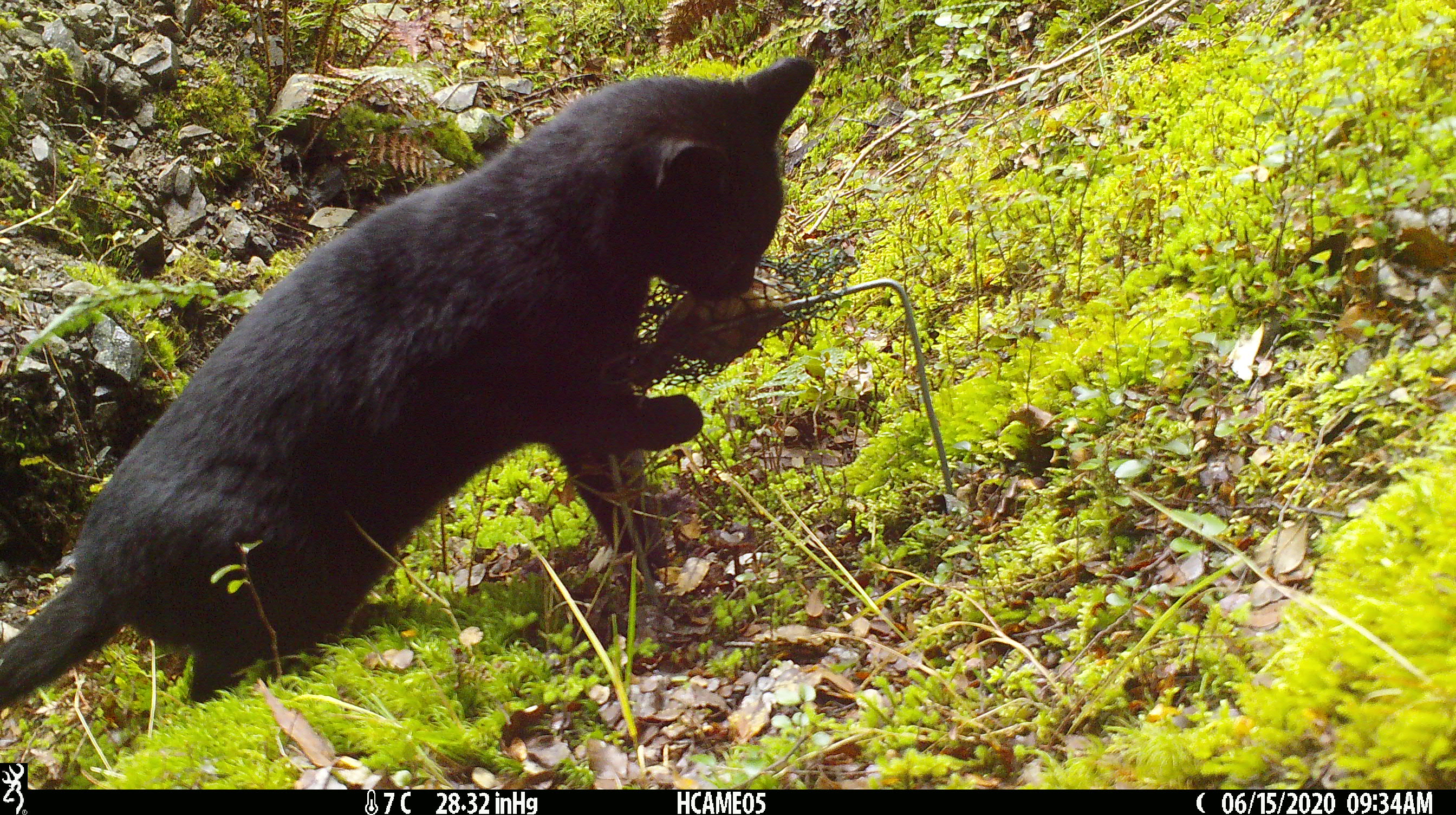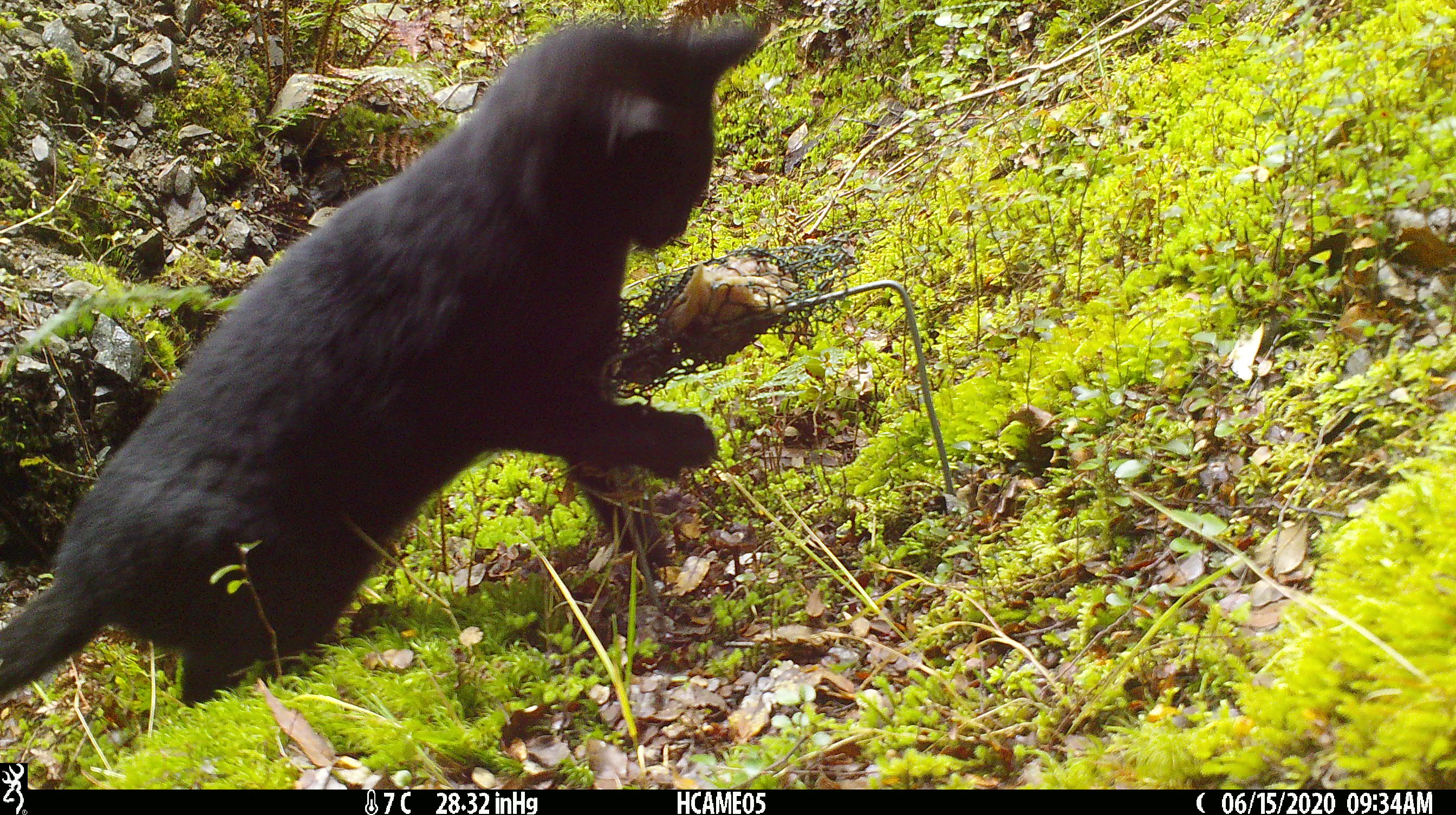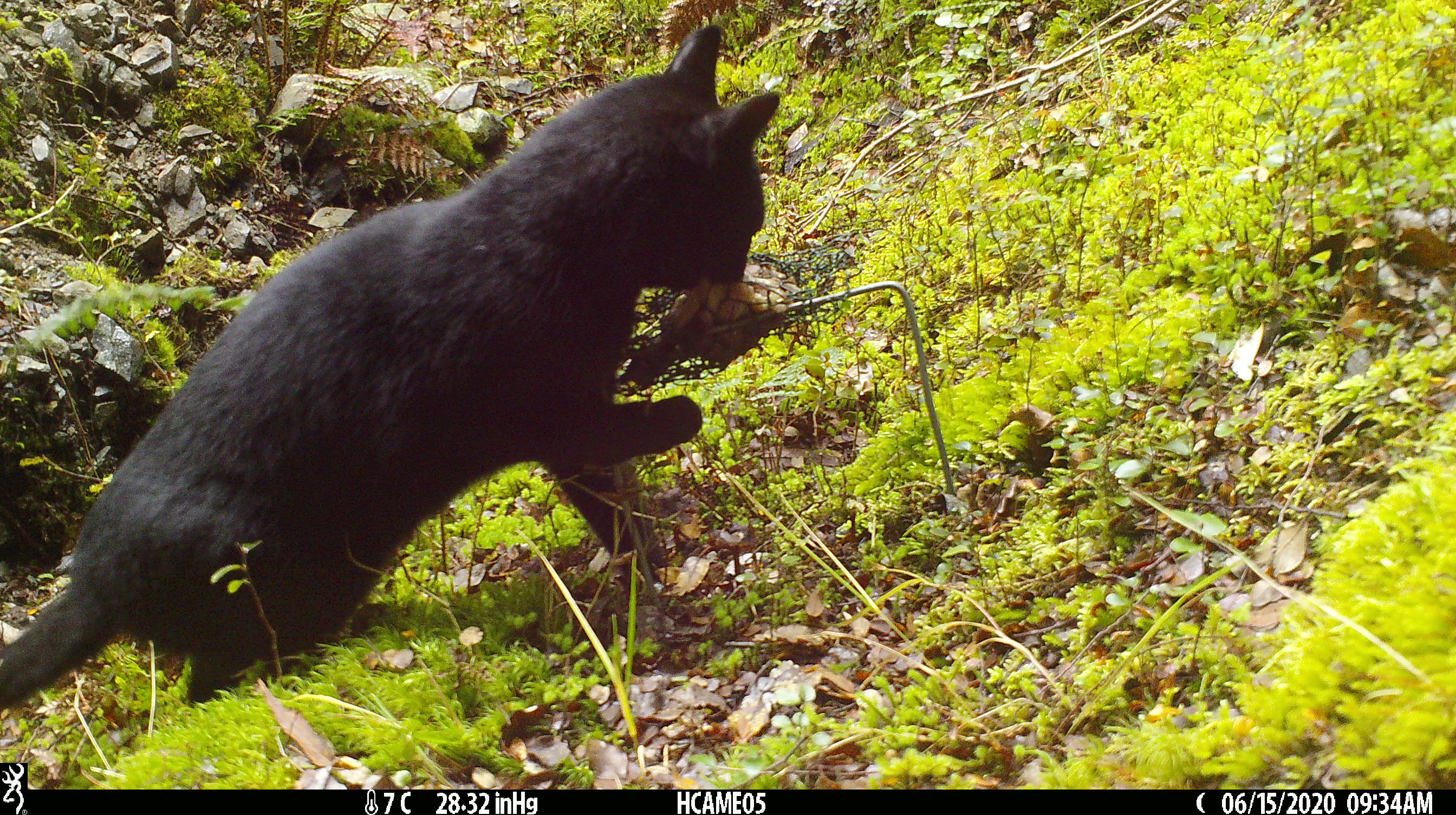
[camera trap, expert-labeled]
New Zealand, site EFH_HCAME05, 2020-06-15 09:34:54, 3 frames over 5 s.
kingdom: Animalia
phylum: Chordata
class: Mammalia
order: Carnivora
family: Felidae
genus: Felis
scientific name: Felis catus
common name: domestic cat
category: cat